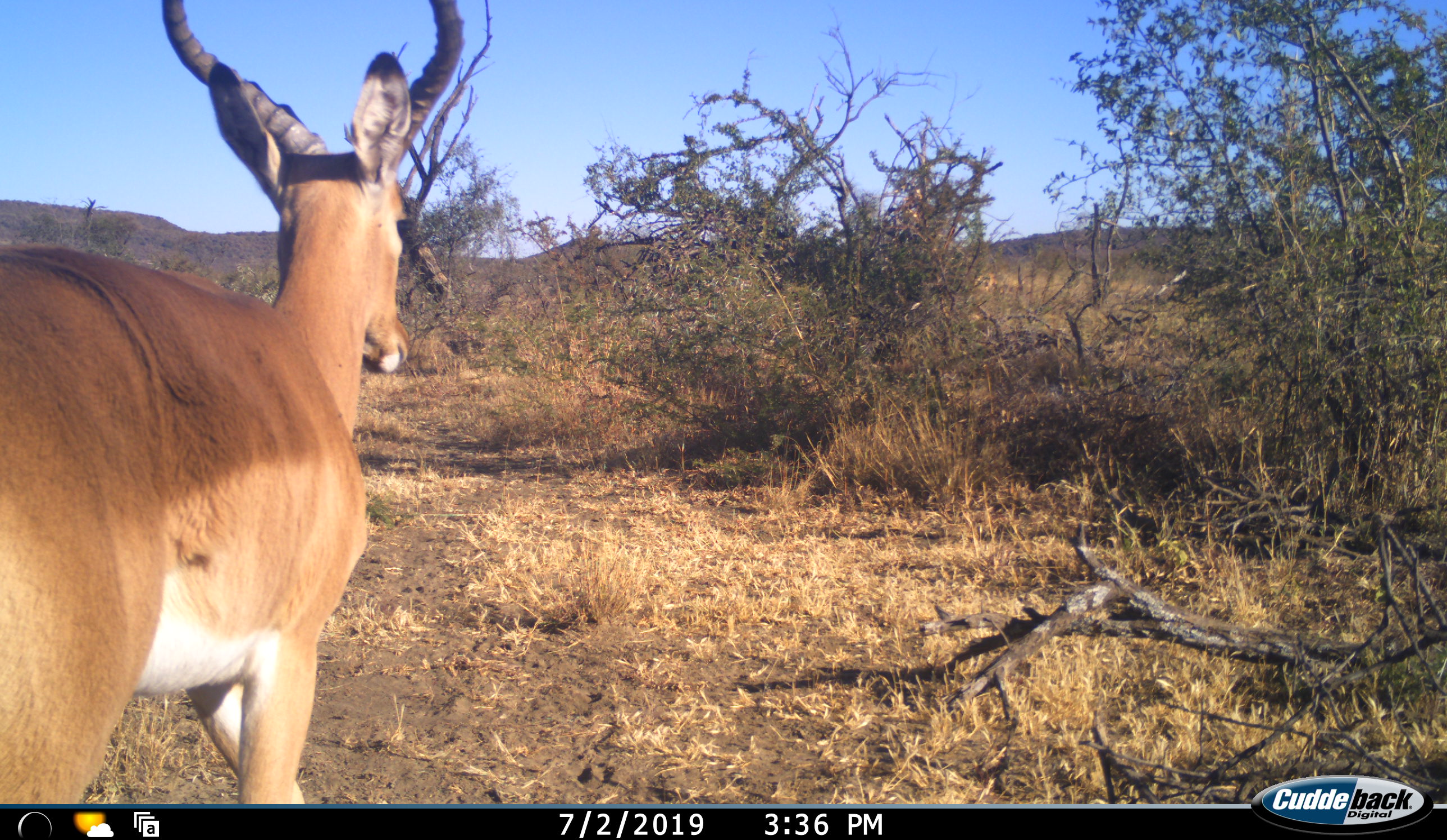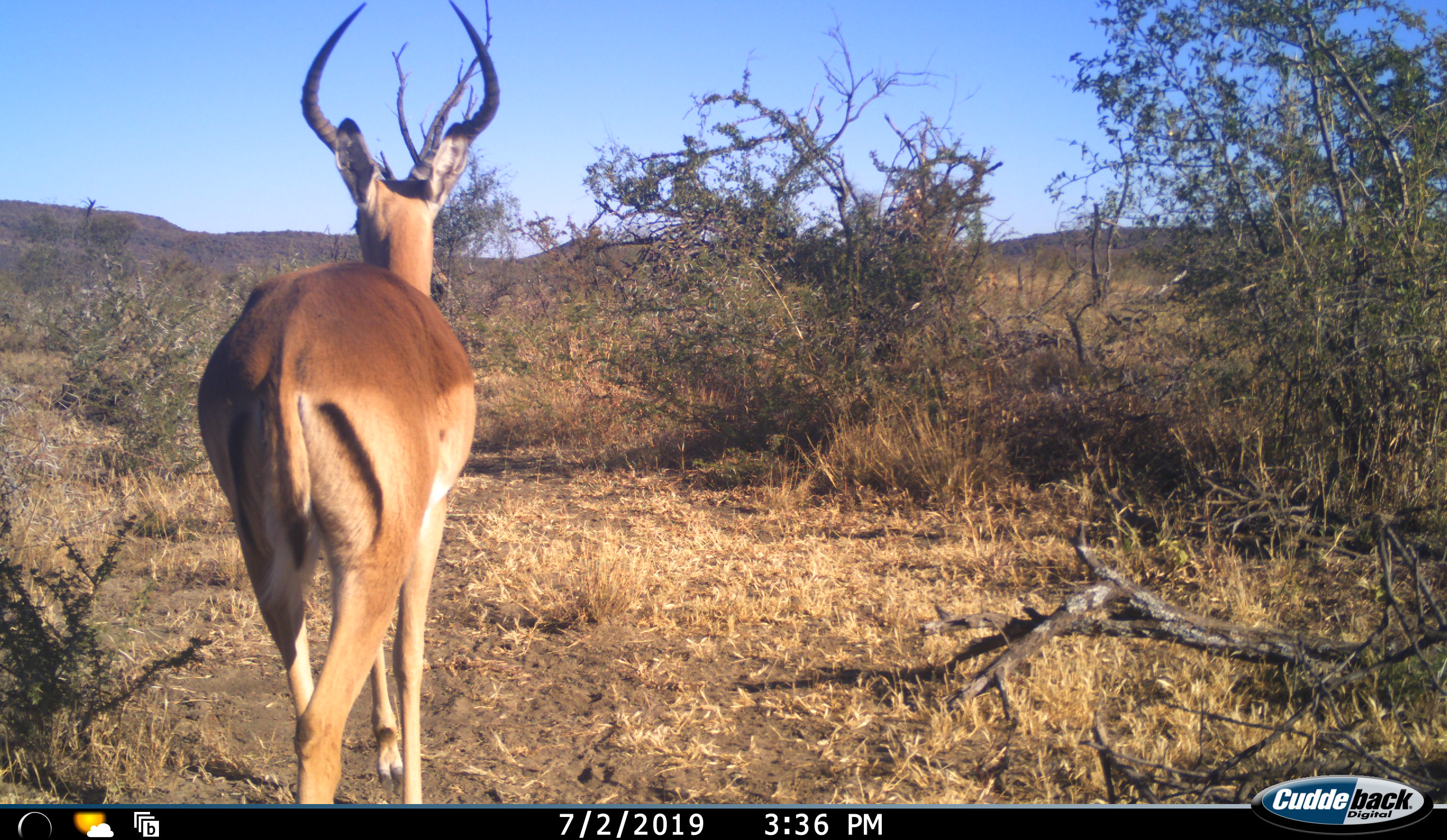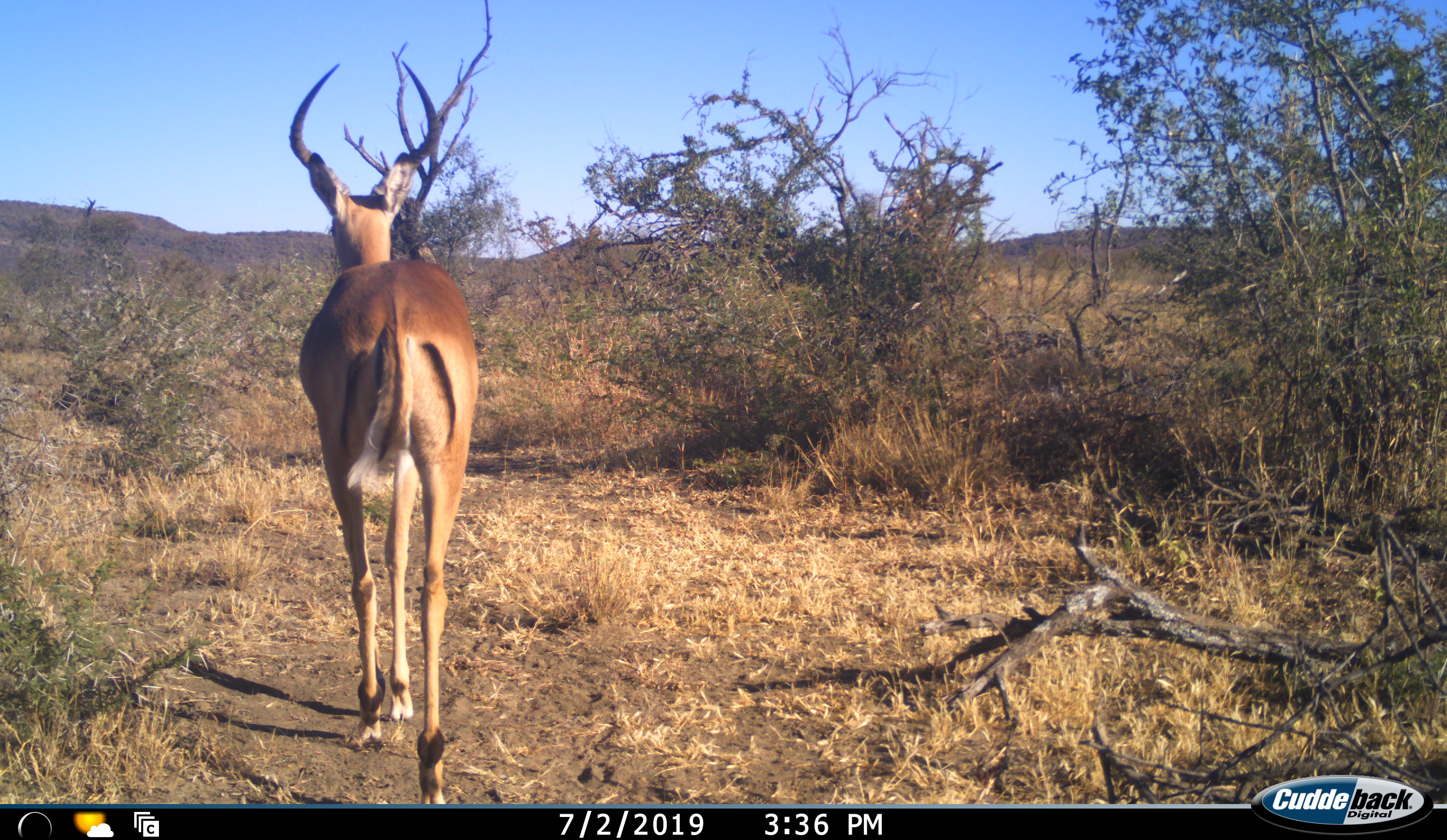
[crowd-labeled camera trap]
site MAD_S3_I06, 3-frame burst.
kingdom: Animalia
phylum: Chordata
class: Mammalia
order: Artiodactyla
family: Bovidae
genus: Aepyceros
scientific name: Aepyceros melampus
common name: impala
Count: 1.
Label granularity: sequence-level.